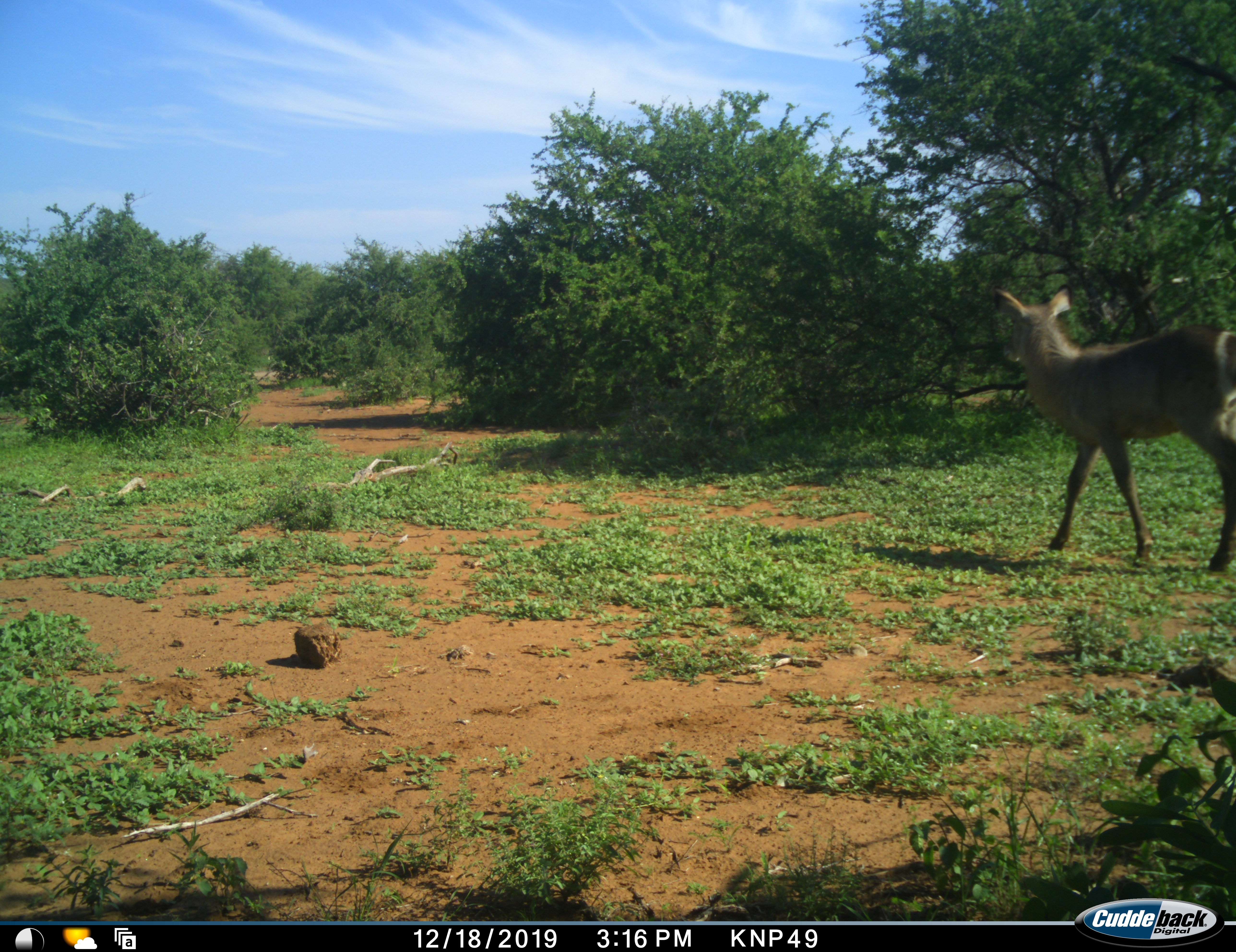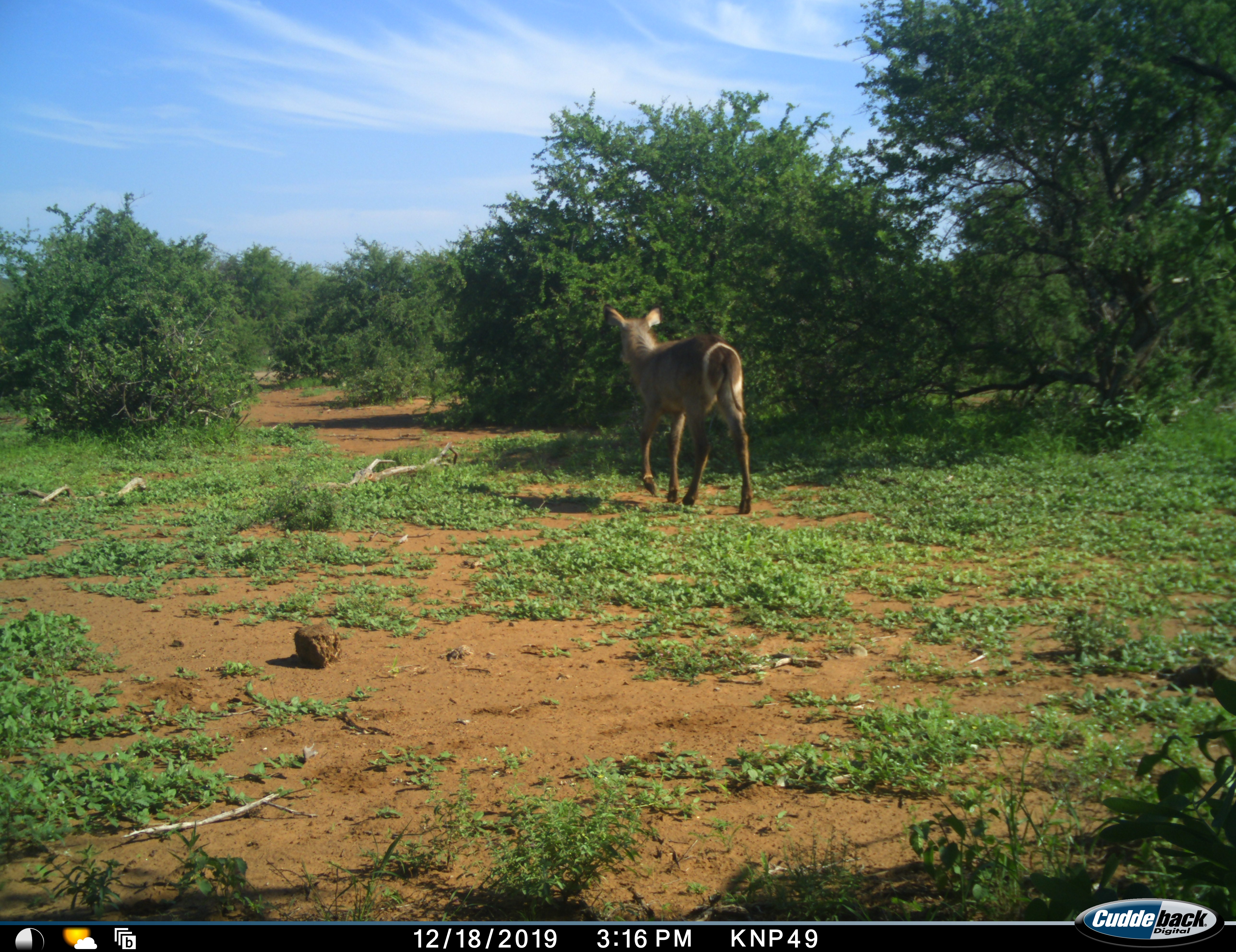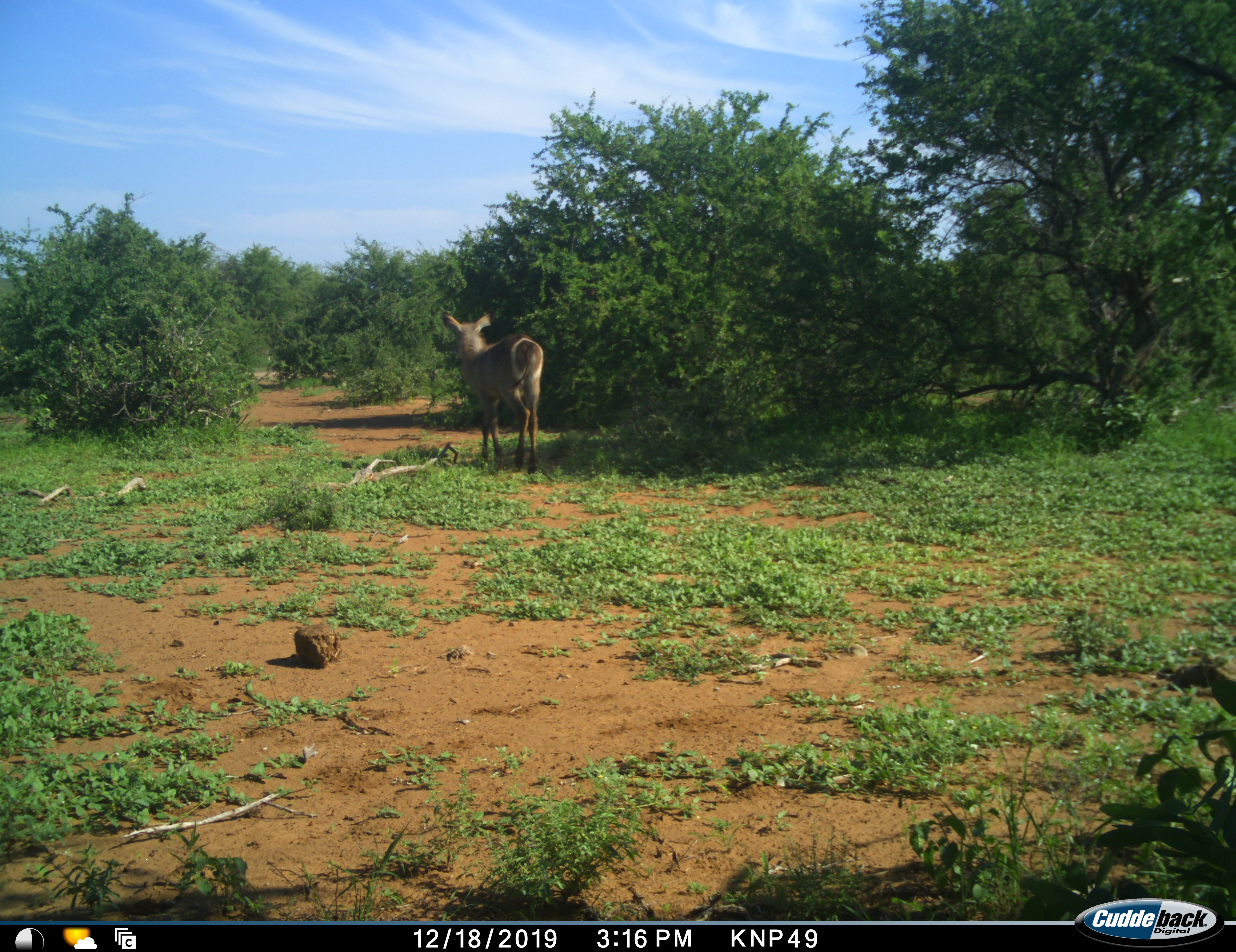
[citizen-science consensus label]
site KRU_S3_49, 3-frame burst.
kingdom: Animalia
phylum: Chordata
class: Mammalia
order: Artiodactyla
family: Bovidae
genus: Kobus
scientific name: Kobus ellipsiprymnus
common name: waterbuck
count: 1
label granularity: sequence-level